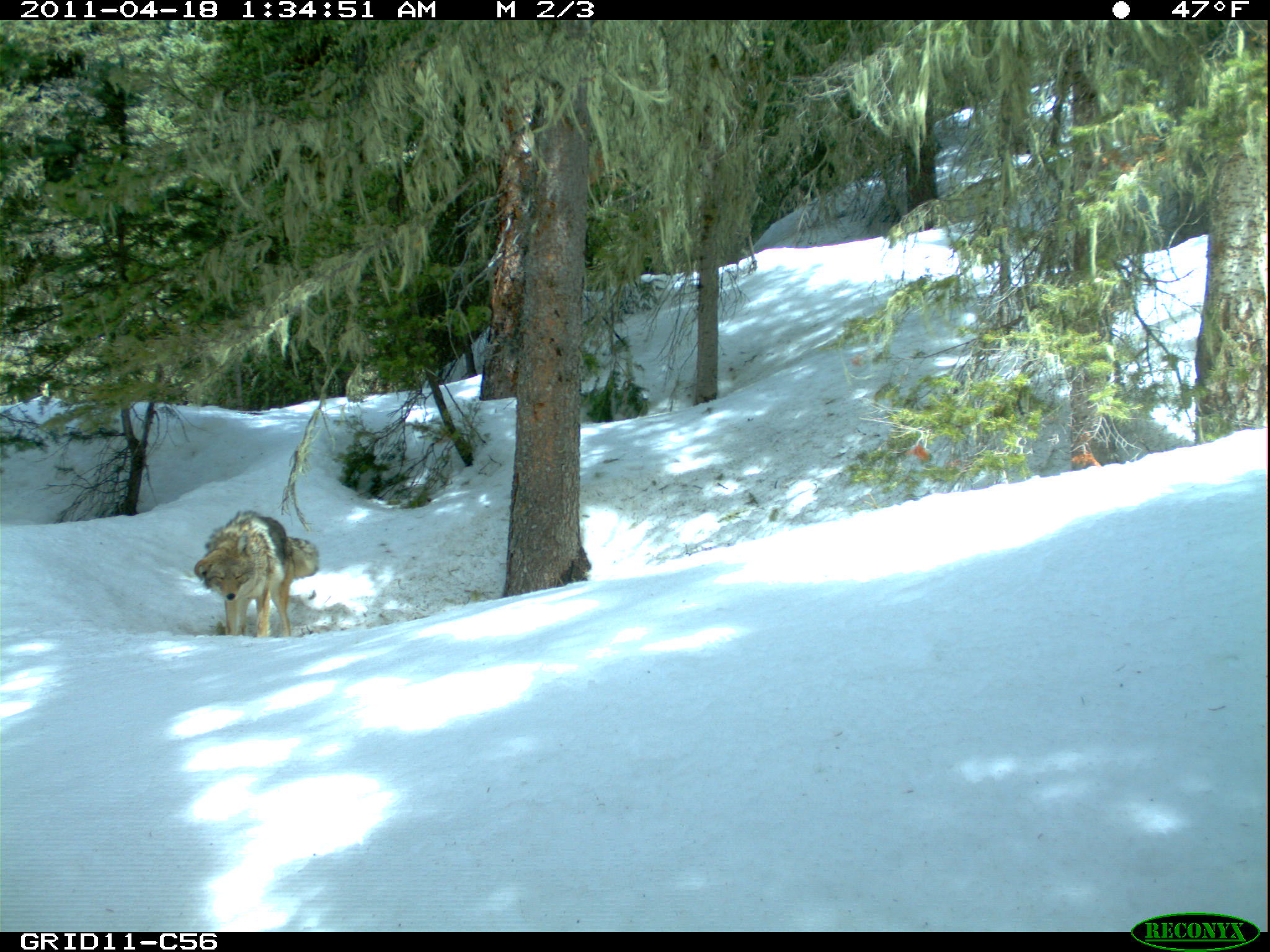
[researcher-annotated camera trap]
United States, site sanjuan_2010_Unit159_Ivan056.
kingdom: Animalia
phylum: Chordata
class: Mammalia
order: Carnivora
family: Canidae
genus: Canis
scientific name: Canis latrans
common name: coyote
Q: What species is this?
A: Canis latrans (coyote).